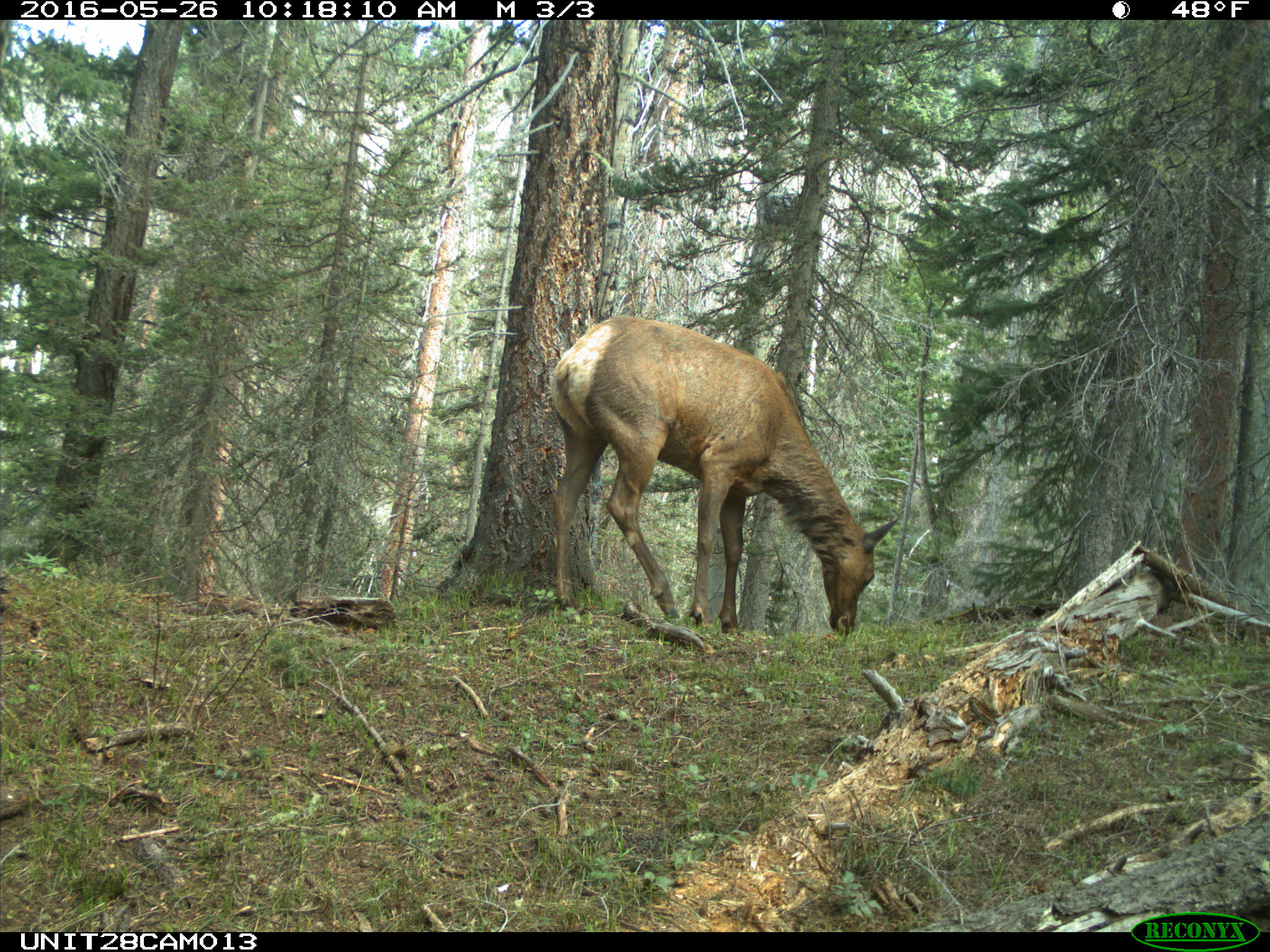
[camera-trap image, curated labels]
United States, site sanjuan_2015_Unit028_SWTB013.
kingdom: Animalia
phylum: Chordata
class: Mammalia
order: Artiodactyla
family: Cervidae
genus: Cervus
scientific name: Cervus elaphus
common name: red deer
Cervus elaphus (red deer).